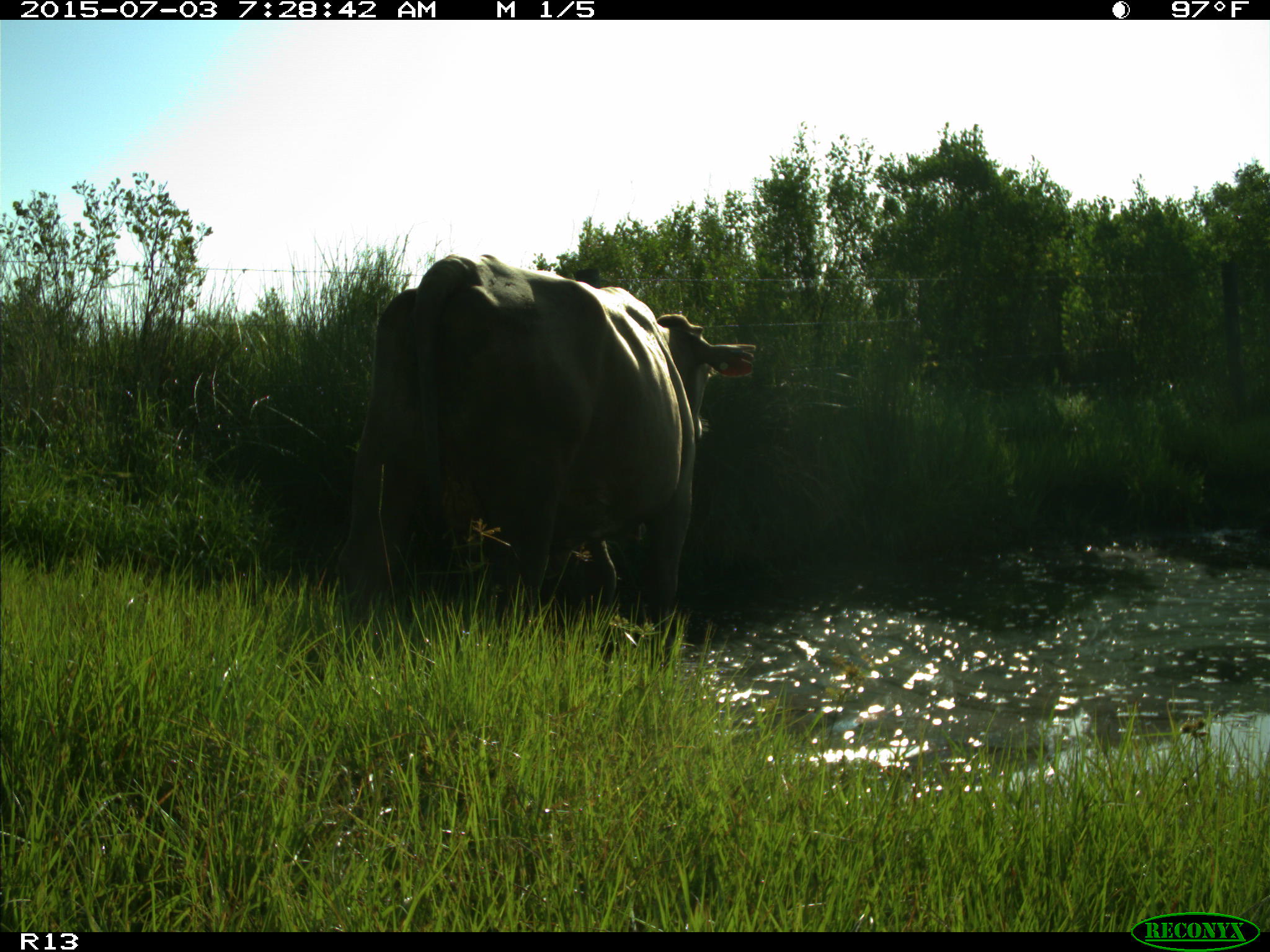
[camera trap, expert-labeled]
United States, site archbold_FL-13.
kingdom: Animalia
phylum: Chordata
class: Mammalia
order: Artiodactyla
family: Bovidae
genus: Bos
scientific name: Bos taurus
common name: domestic cow